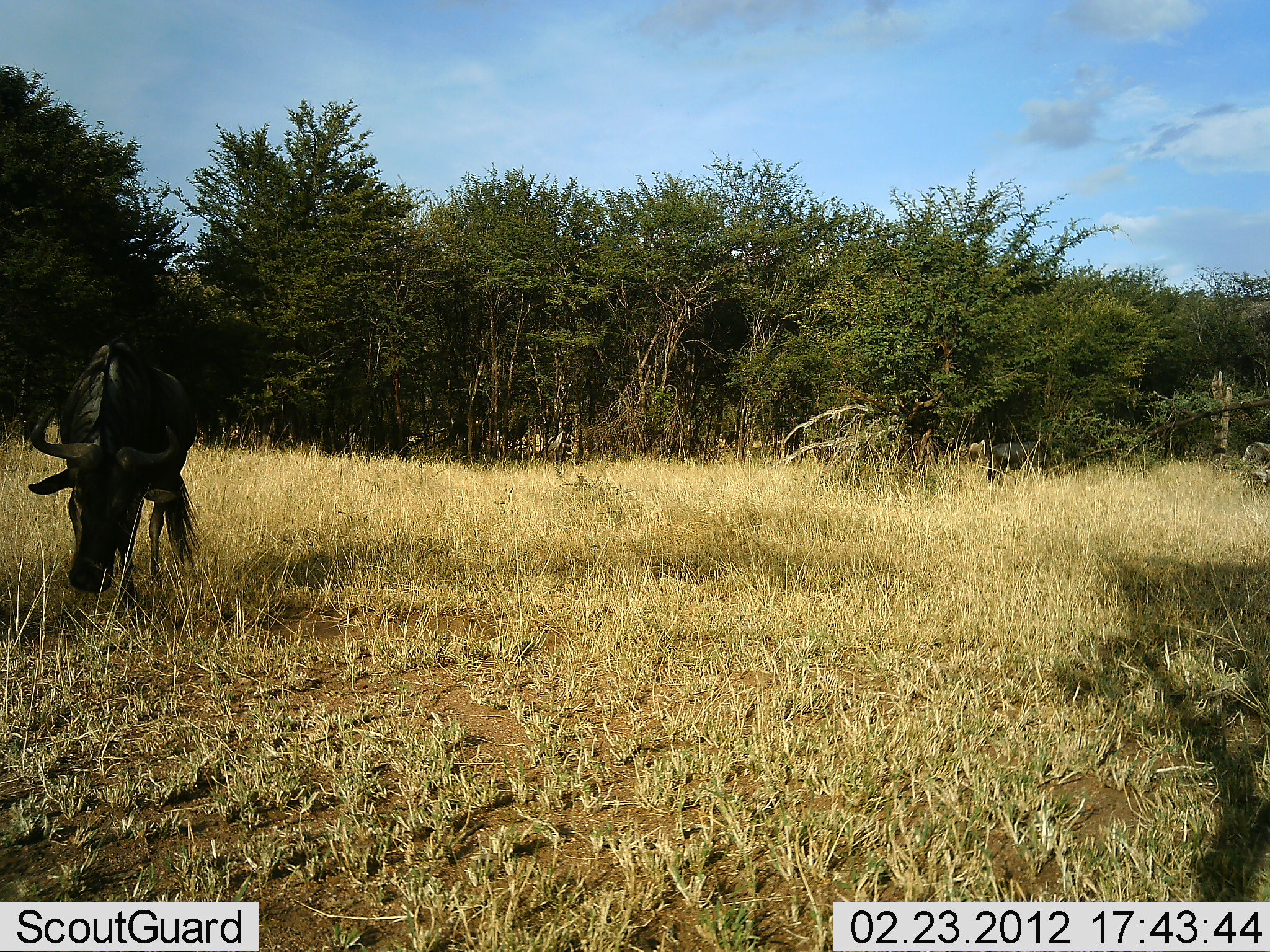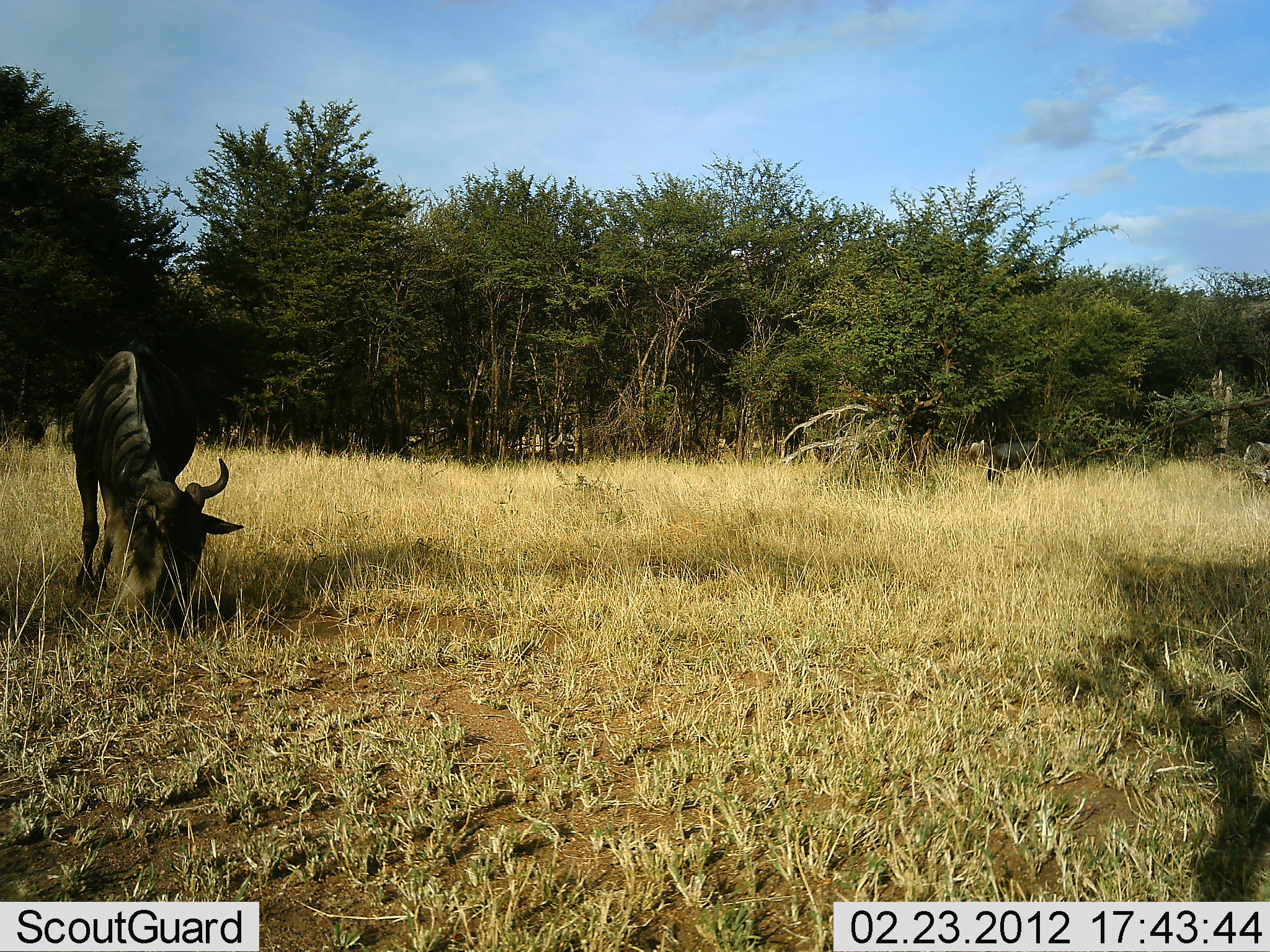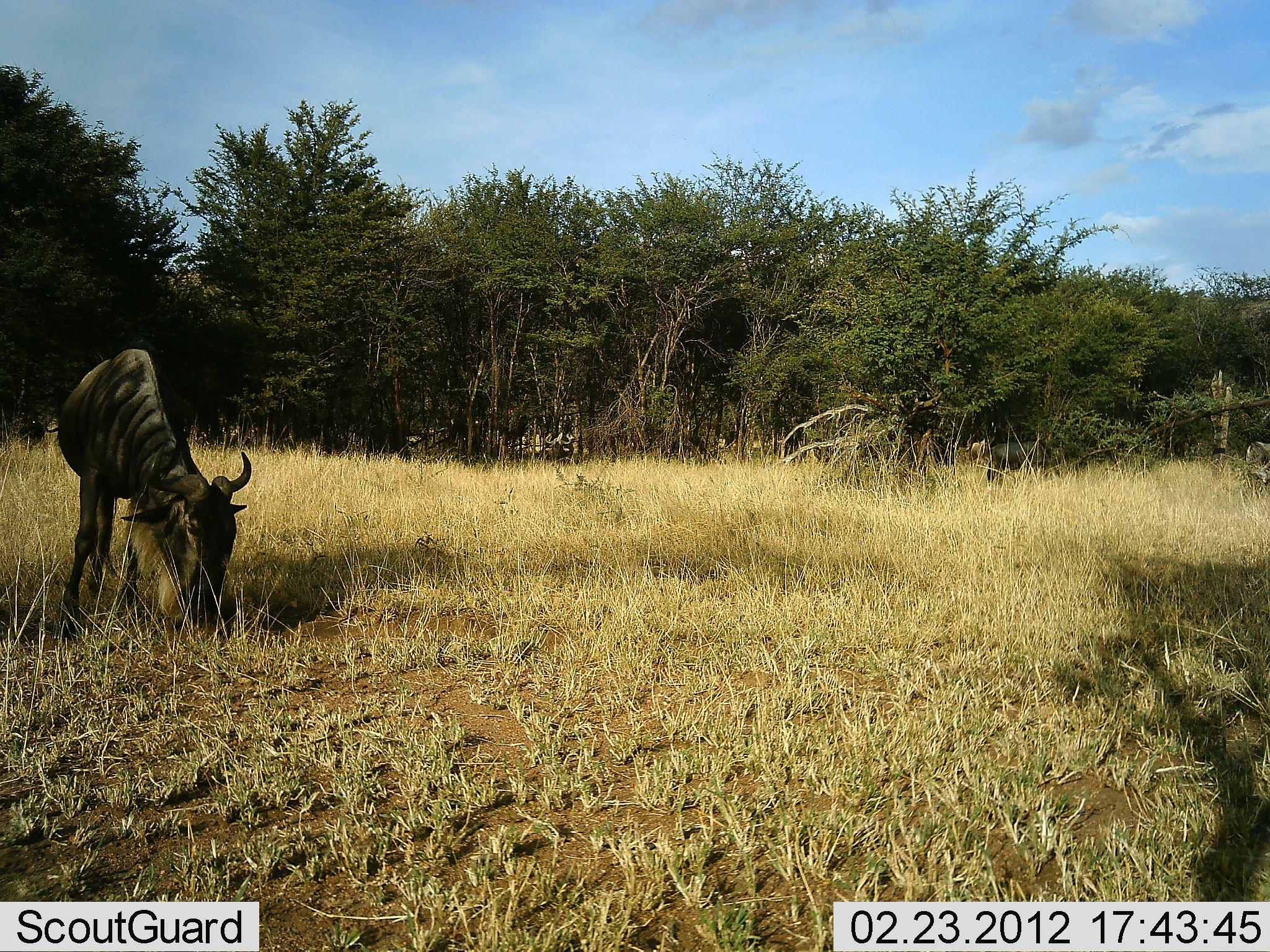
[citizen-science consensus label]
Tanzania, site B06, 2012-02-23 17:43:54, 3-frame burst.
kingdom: Animalia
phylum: Chordata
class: Mammalia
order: Artiodactyla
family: Bovidae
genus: Connochaetes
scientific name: Connochaetes taurinus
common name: blue wildebeest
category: wildebeest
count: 1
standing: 40%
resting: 0%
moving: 5%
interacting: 0%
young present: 0%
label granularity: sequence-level